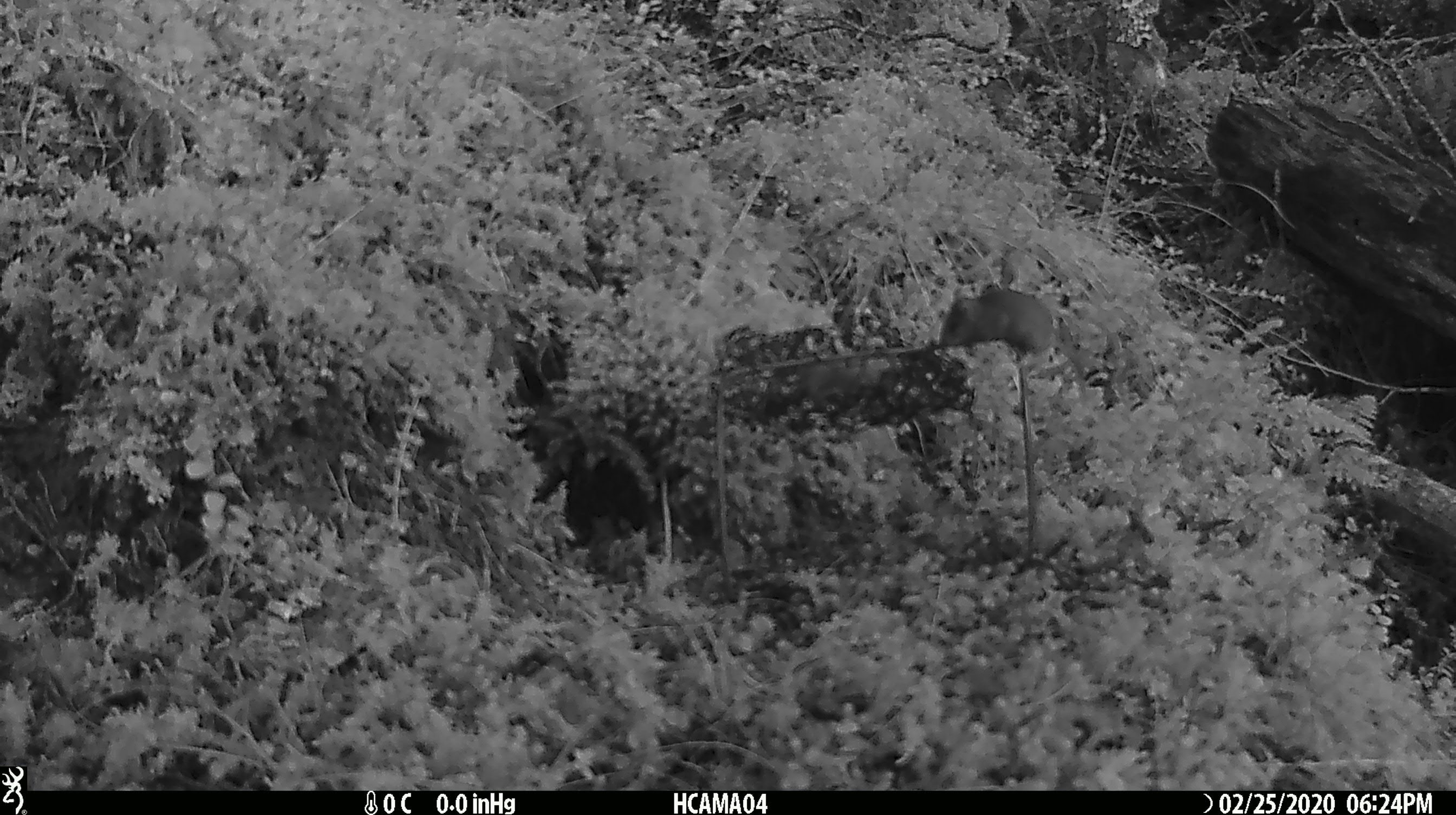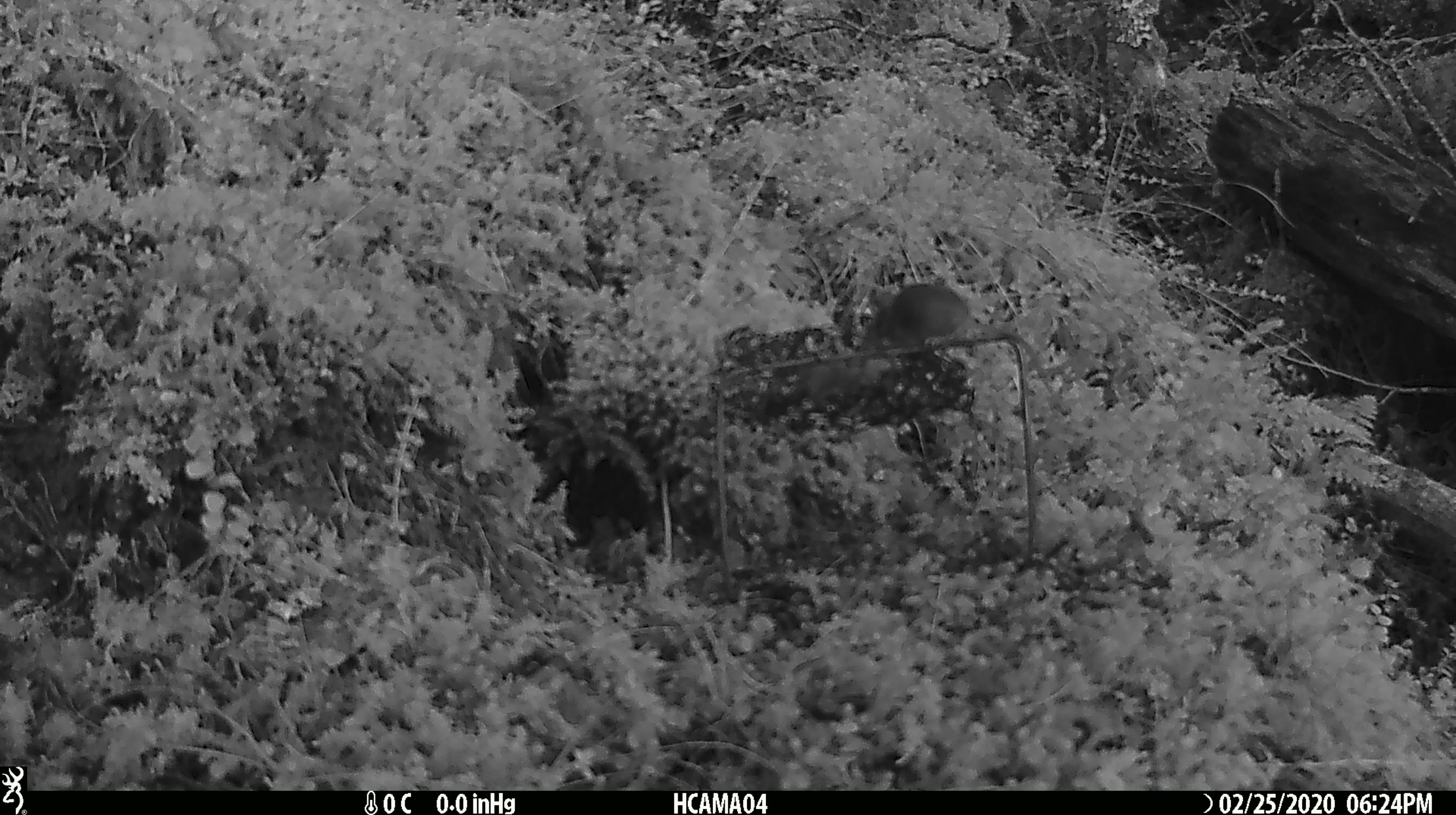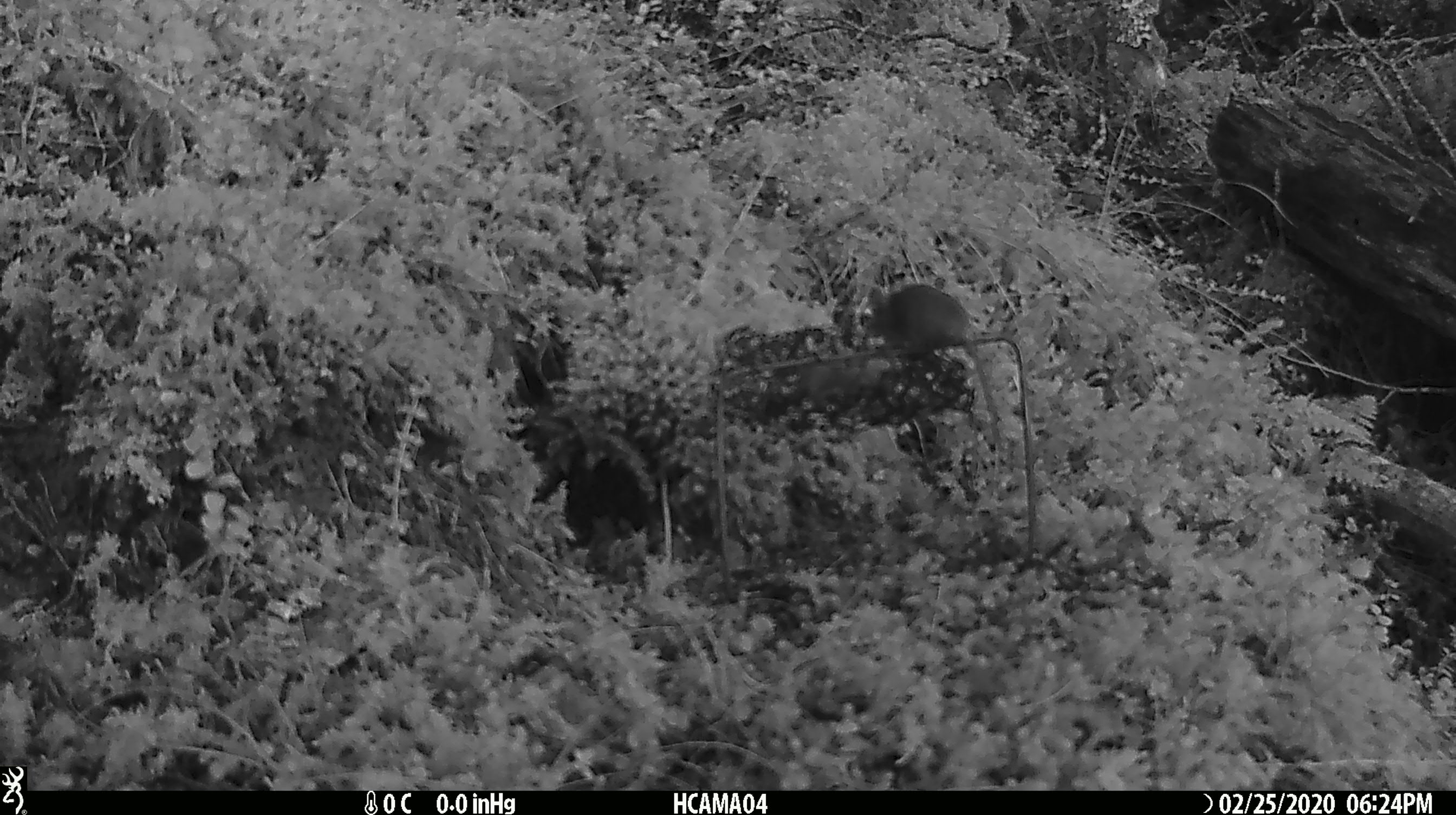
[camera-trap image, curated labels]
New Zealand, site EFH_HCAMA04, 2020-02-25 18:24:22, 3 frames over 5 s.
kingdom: Animalia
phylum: Chordata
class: Mammalia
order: Rodentia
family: Muridae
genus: Mus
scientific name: Mus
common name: mouse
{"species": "mouse (Mus)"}